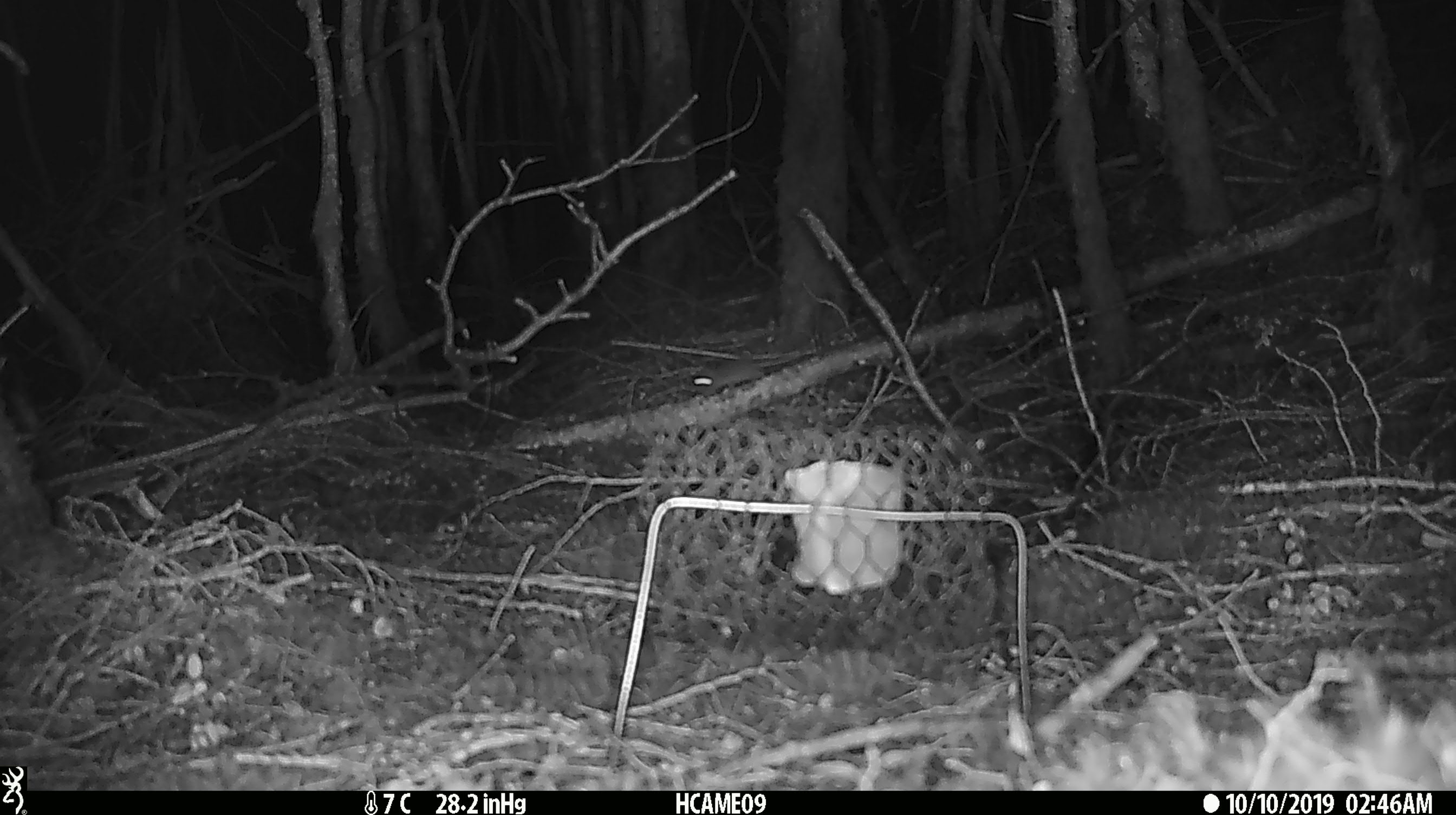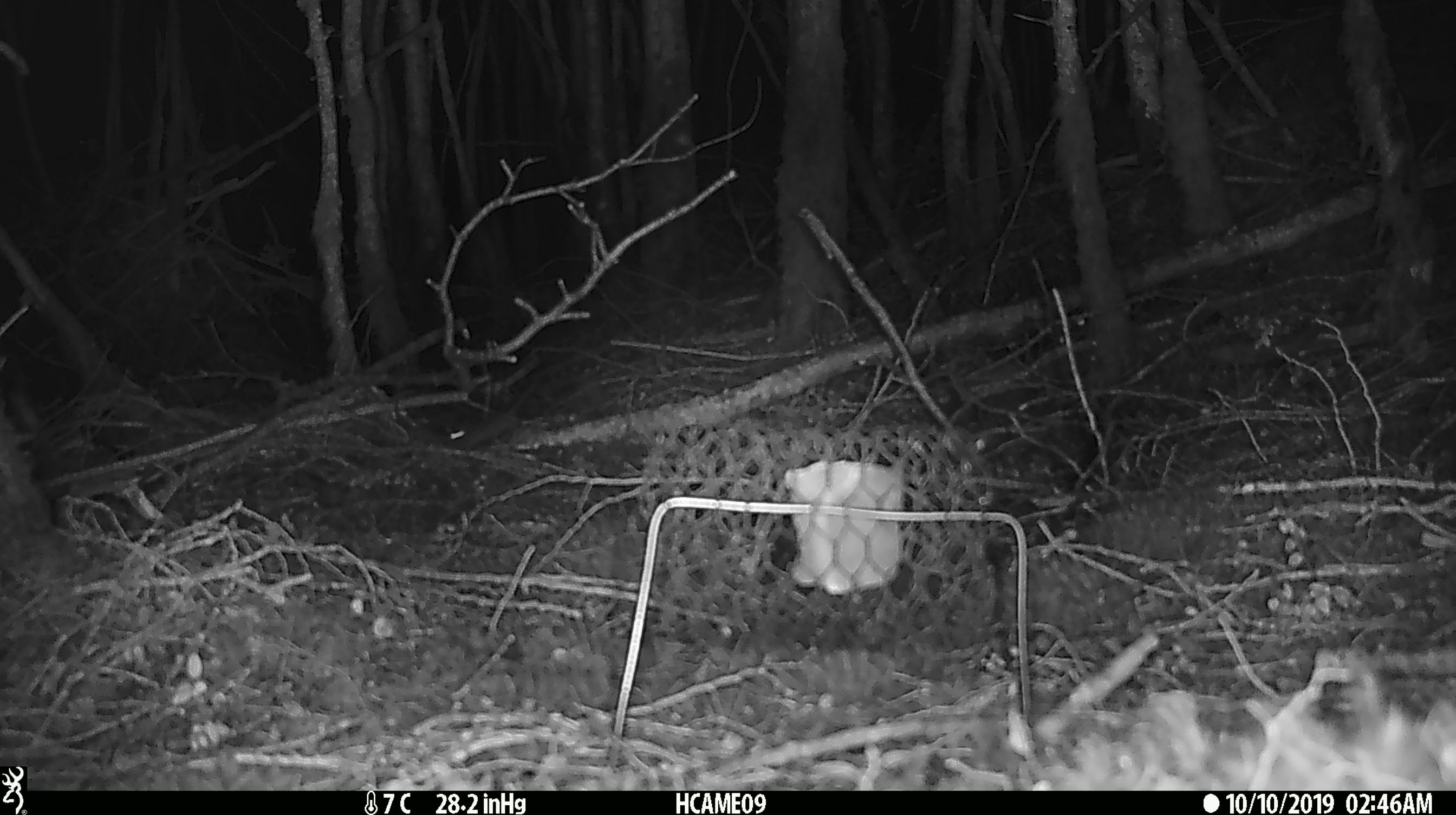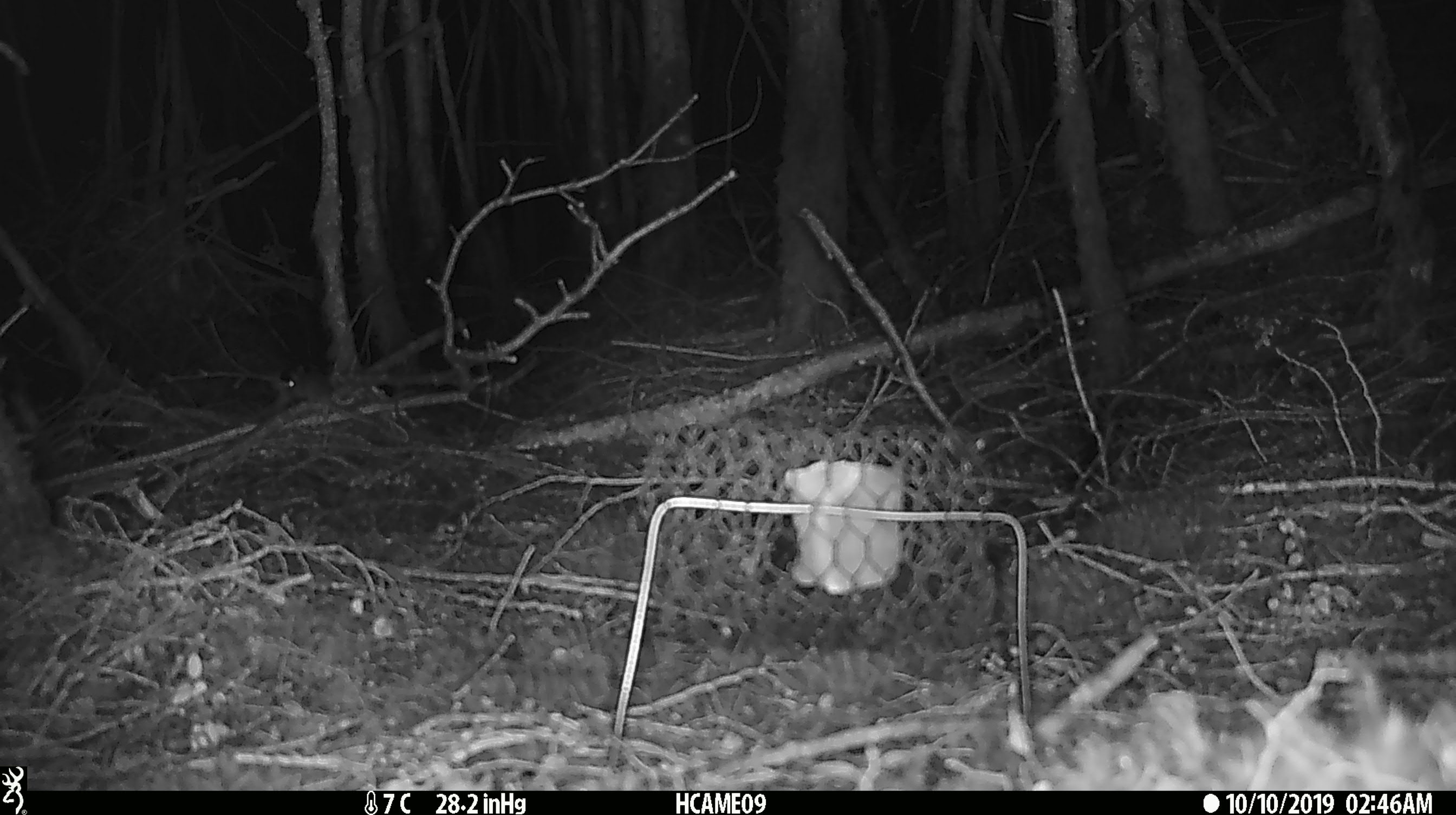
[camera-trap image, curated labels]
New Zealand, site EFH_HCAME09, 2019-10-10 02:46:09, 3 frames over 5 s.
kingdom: Animalia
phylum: Chordata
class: Mammalia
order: Rodentia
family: Muridae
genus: Mus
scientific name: Mus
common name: mouse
Mouse (Mus).